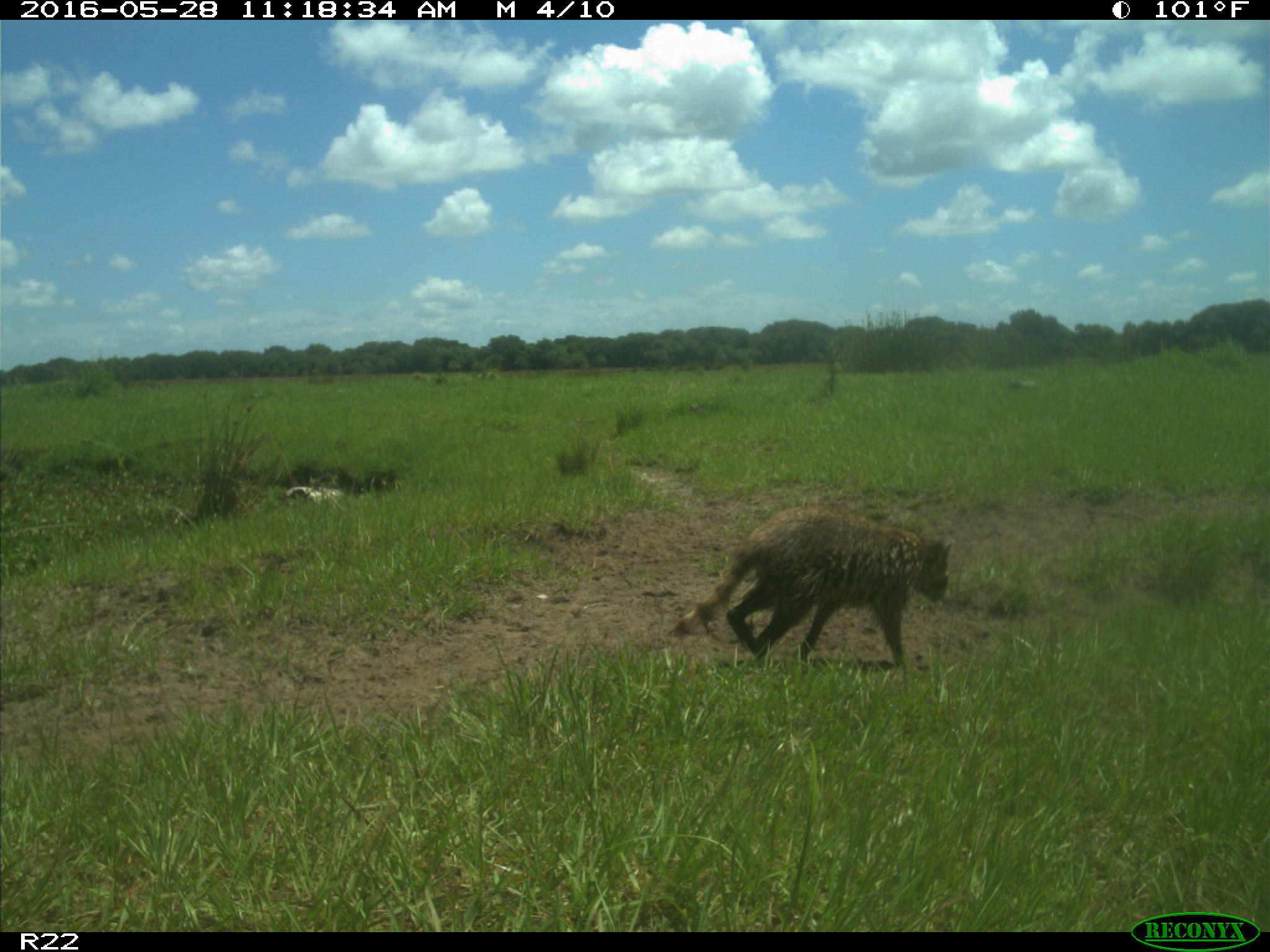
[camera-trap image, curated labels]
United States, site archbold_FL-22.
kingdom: Animalia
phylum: Chordata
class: Mammalia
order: Carnivora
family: Procyonidae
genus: Procyon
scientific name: Procyon lotor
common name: common raccoon